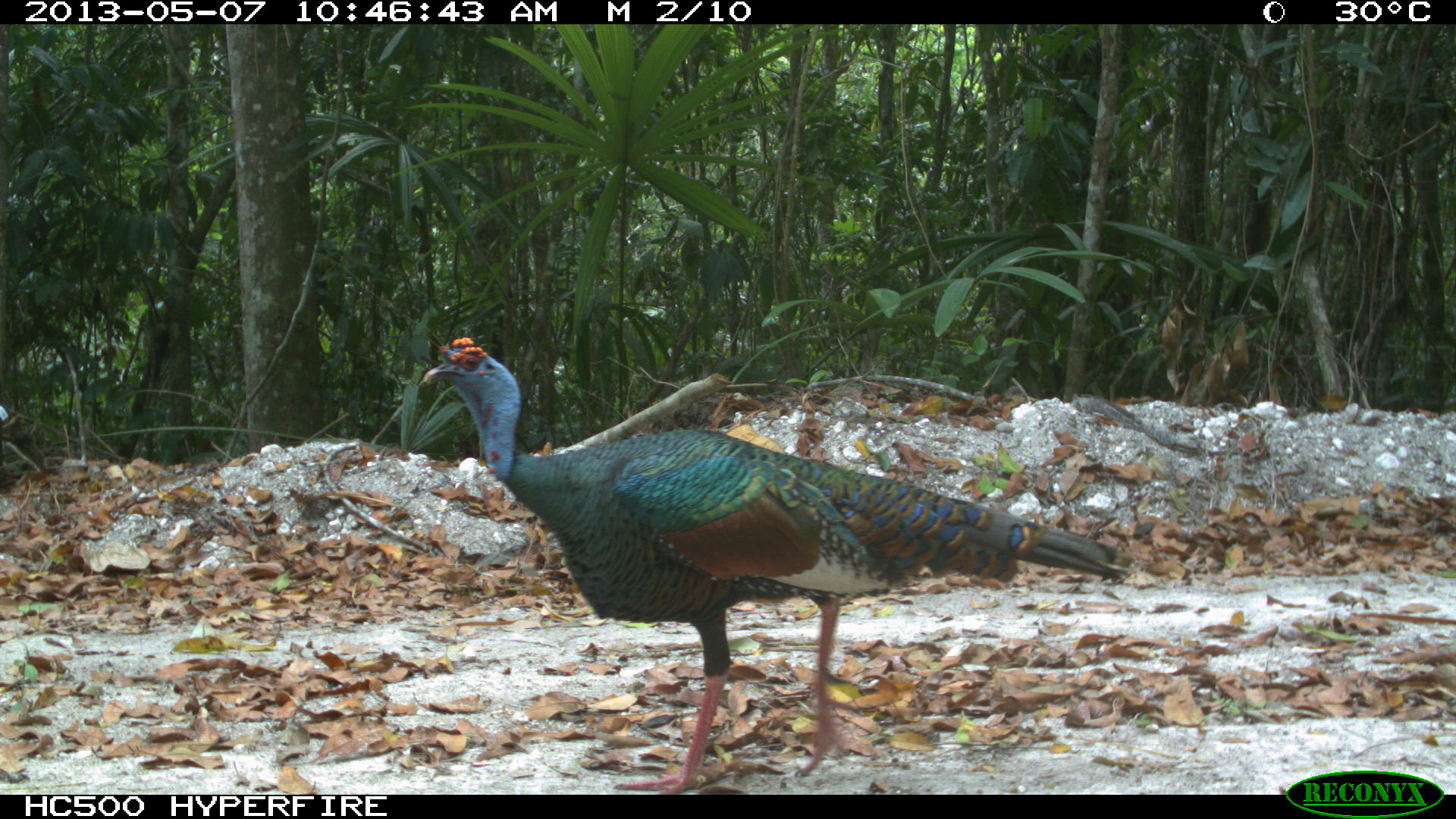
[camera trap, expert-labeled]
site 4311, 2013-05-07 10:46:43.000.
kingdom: Animalia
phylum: Chordata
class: Aves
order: Galliformes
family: Phasianidae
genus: Meleagris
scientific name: Meleagris ocellata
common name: ocellated turkey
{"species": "Meleagris ocellata (ocellated turkey)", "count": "1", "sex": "male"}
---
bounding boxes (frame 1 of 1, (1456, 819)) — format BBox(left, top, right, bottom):
meleagris ocellata: BBox(413, 335, 1131, 792)